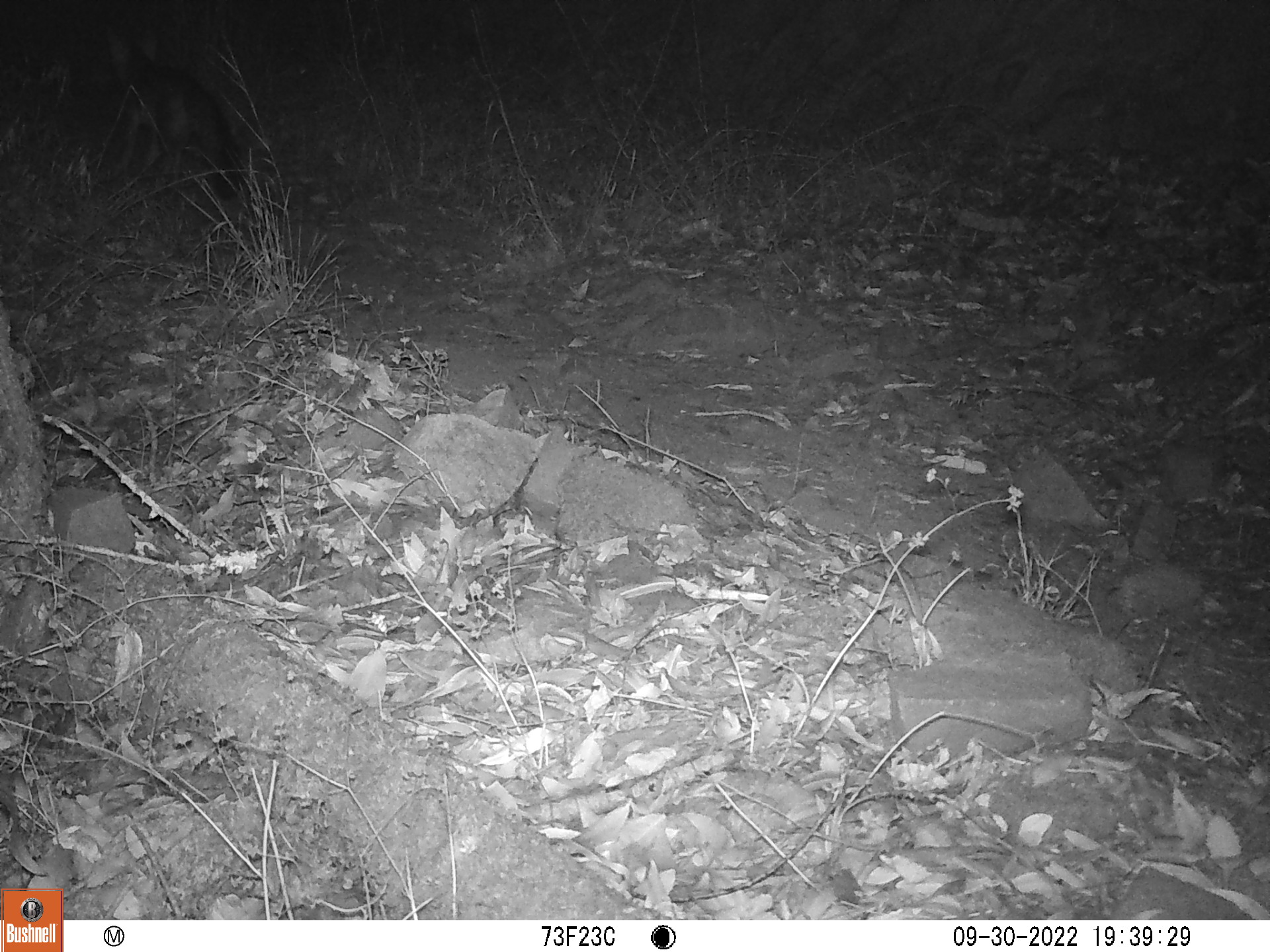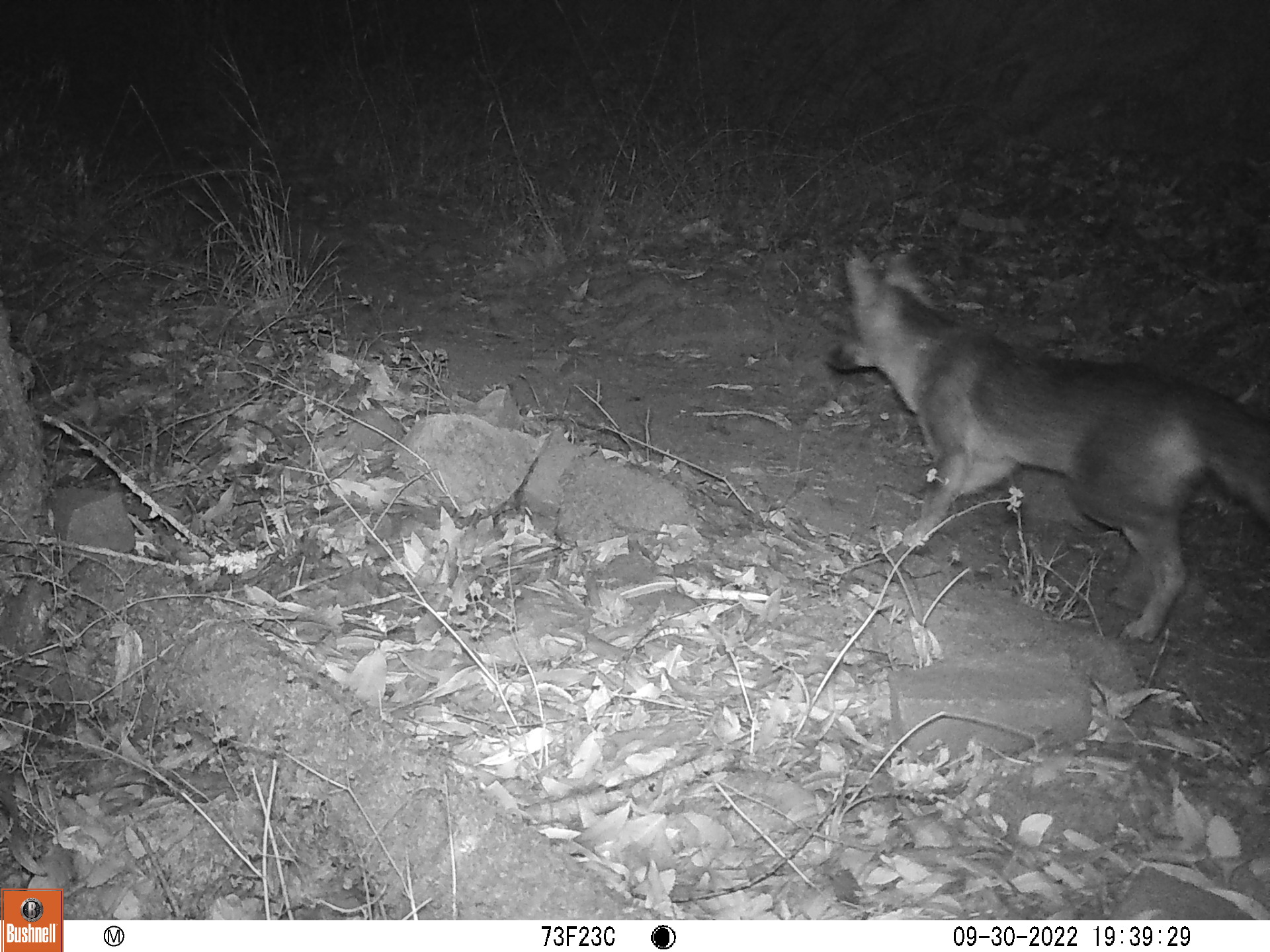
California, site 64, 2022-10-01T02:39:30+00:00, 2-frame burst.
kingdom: Animalia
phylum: Chordata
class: Mammalia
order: Carnivora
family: Canidae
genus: Urocyon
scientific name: Urocyon cinereoargenteus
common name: gray fox